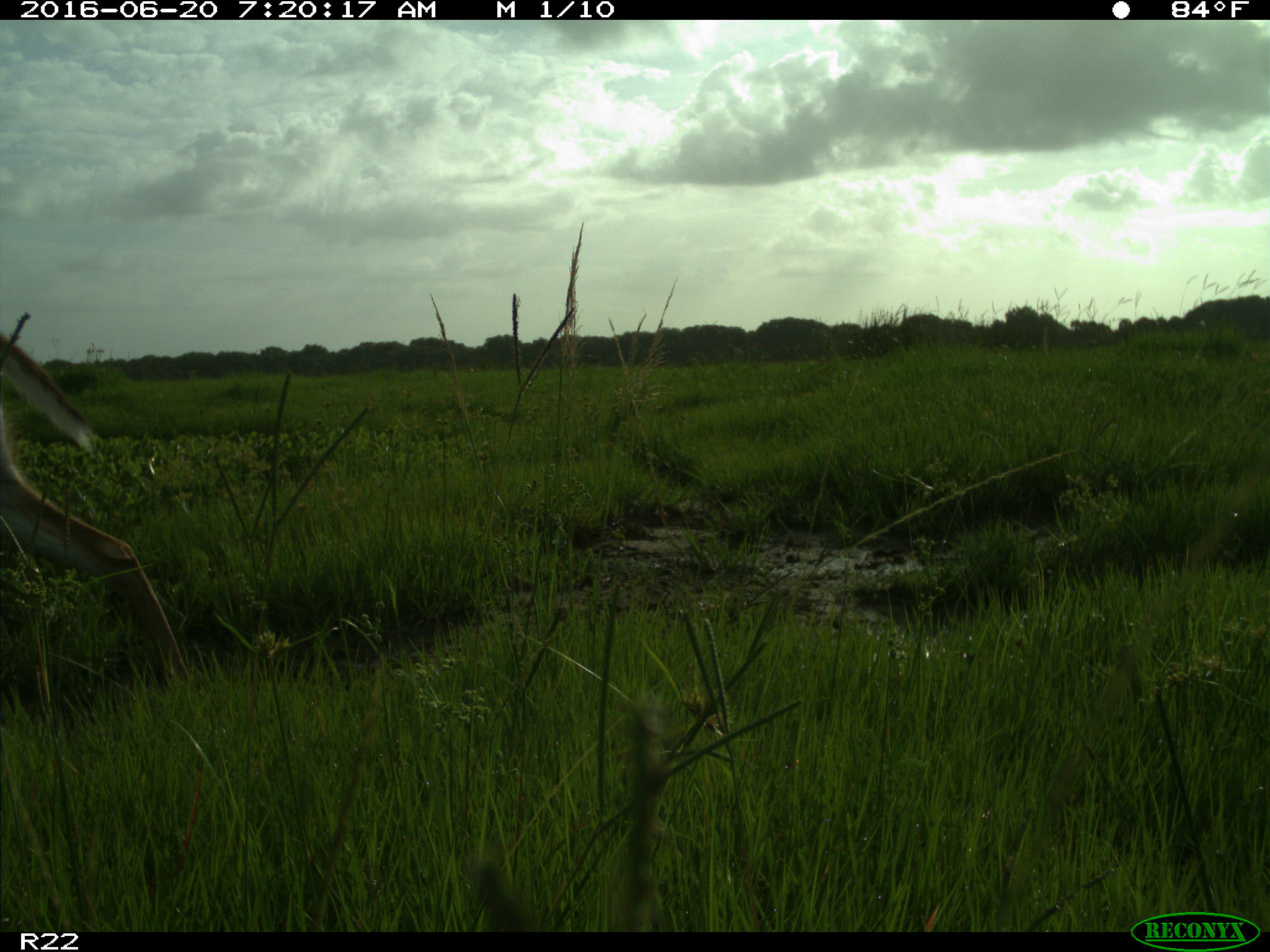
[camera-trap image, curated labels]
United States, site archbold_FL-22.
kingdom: Animalia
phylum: Chordata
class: Mammalia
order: Artiodactyla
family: Cervidae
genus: Odocoileus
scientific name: Odocoileus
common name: deer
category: unidentified deer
Unidentified deer (deer) (Odocoileus).